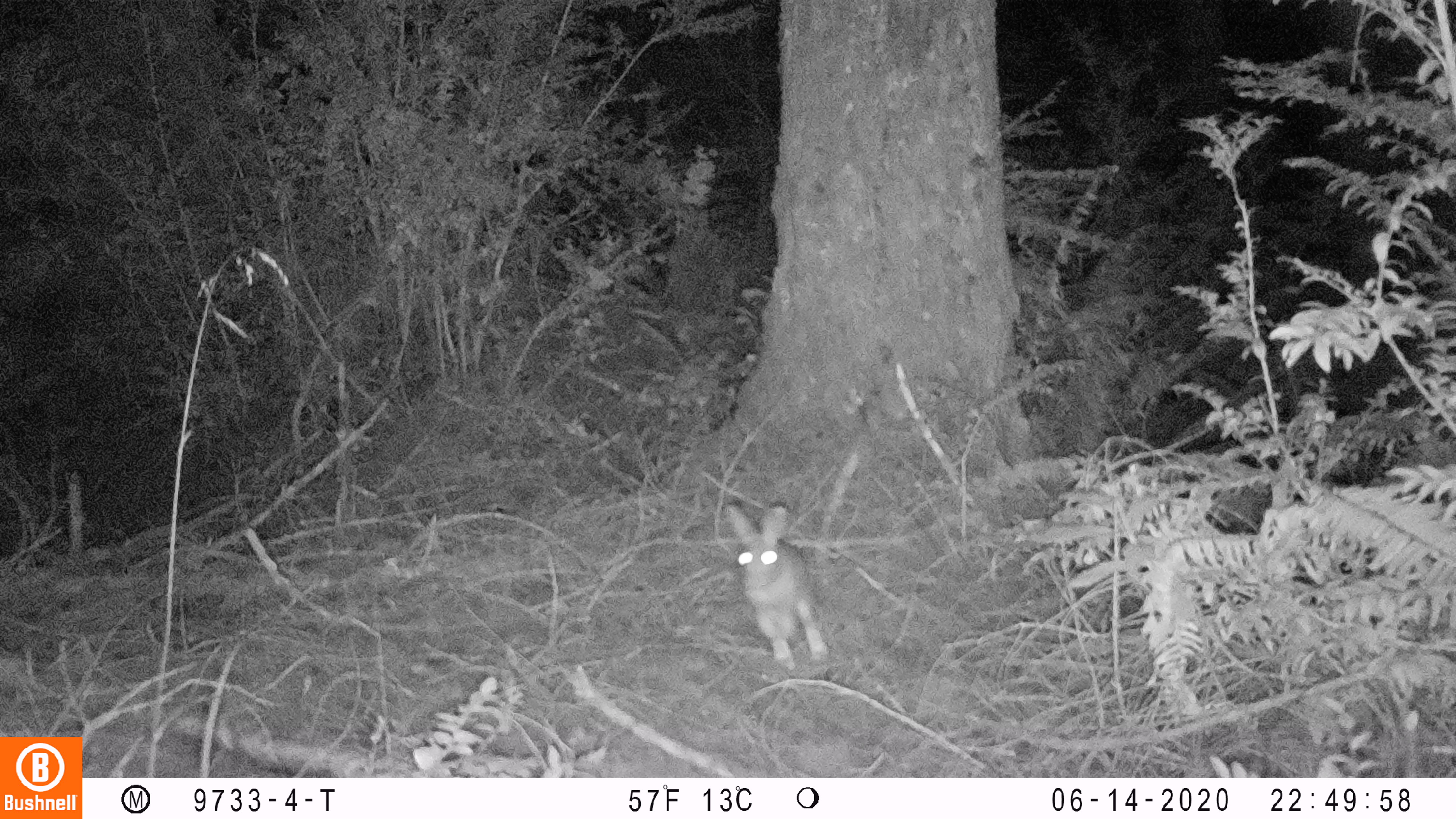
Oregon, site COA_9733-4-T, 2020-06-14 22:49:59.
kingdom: Animalia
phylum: Chordata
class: Mammalia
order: Lagomorpha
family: Leporidae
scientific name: Leporidae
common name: hares and rabbits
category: leporidae family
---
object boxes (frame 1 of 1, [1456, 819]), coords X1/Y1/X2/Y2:
leporidae family: 718/501/831/669